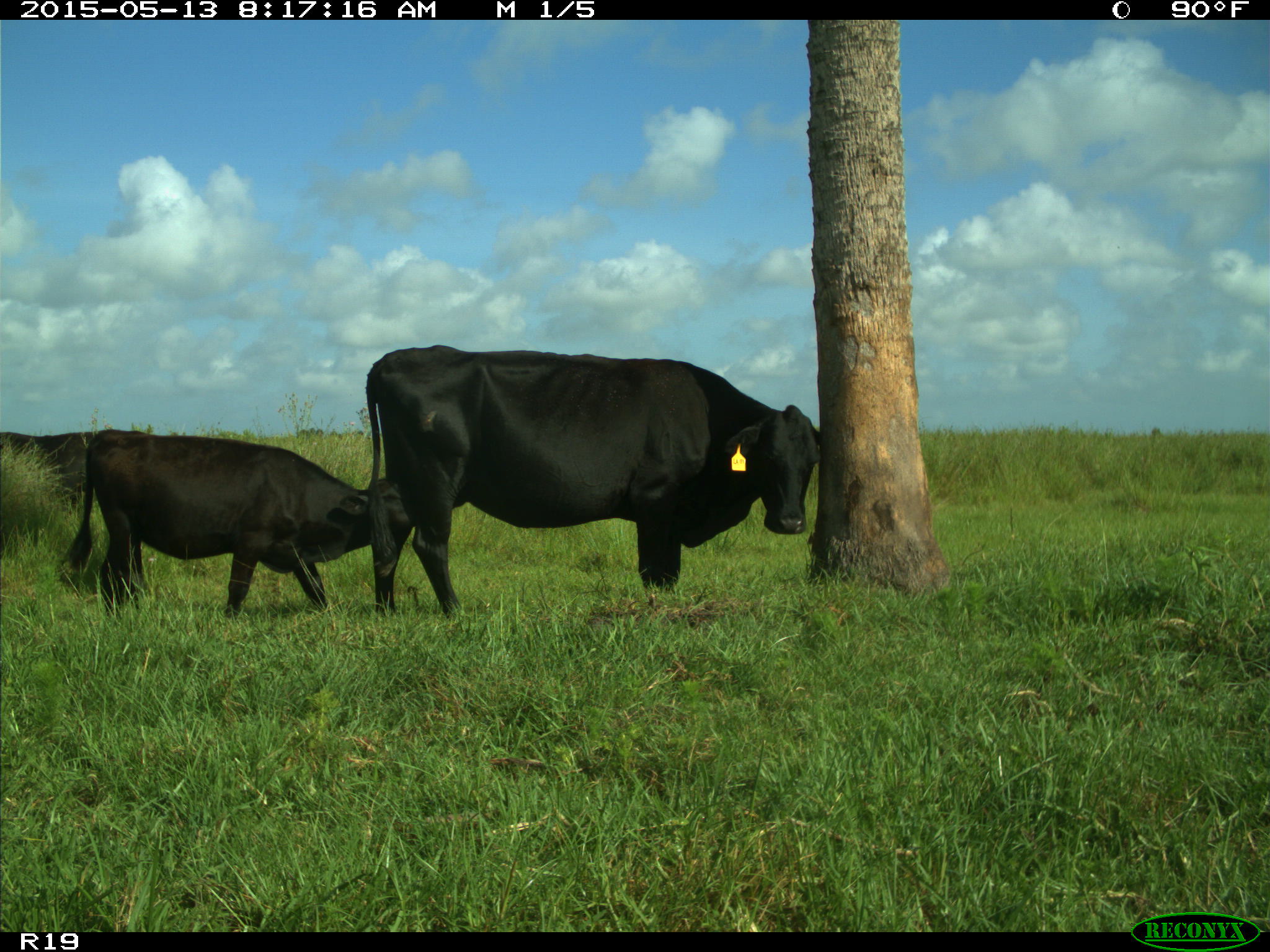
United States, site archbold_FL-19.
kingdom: Animalia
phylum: Chordata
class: Mammalia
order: Artiodactyla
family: Bovidae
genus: Bos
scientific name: Bos taurus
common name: domestic cow